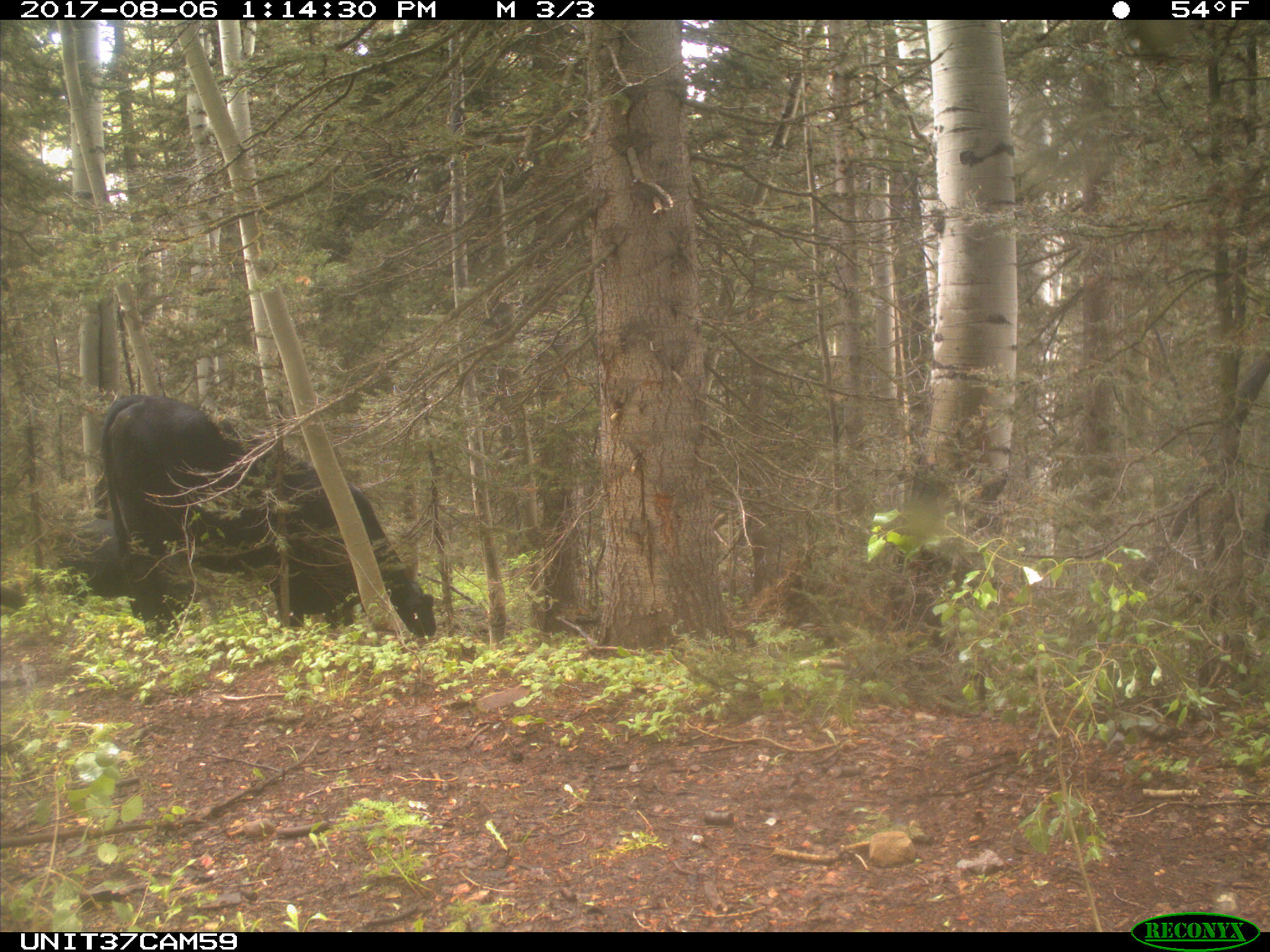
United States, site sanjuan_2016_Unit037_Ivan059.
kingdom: Animalia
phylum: Chordata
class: Mammalia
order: Artiodactyla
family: Bovidae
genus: Bos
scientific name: Bos taurus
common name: domestic cow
Bos taurus (domestic cow).